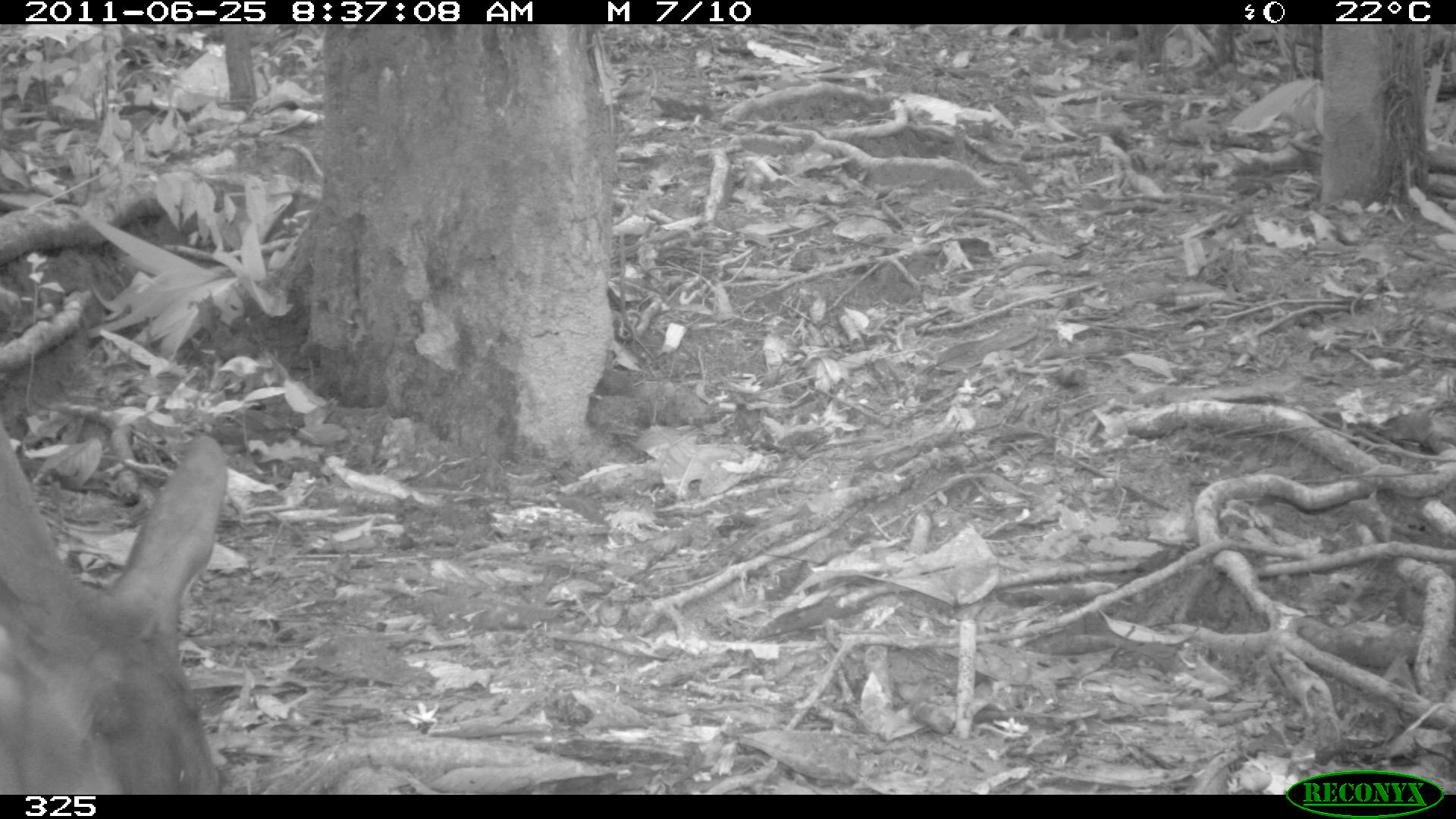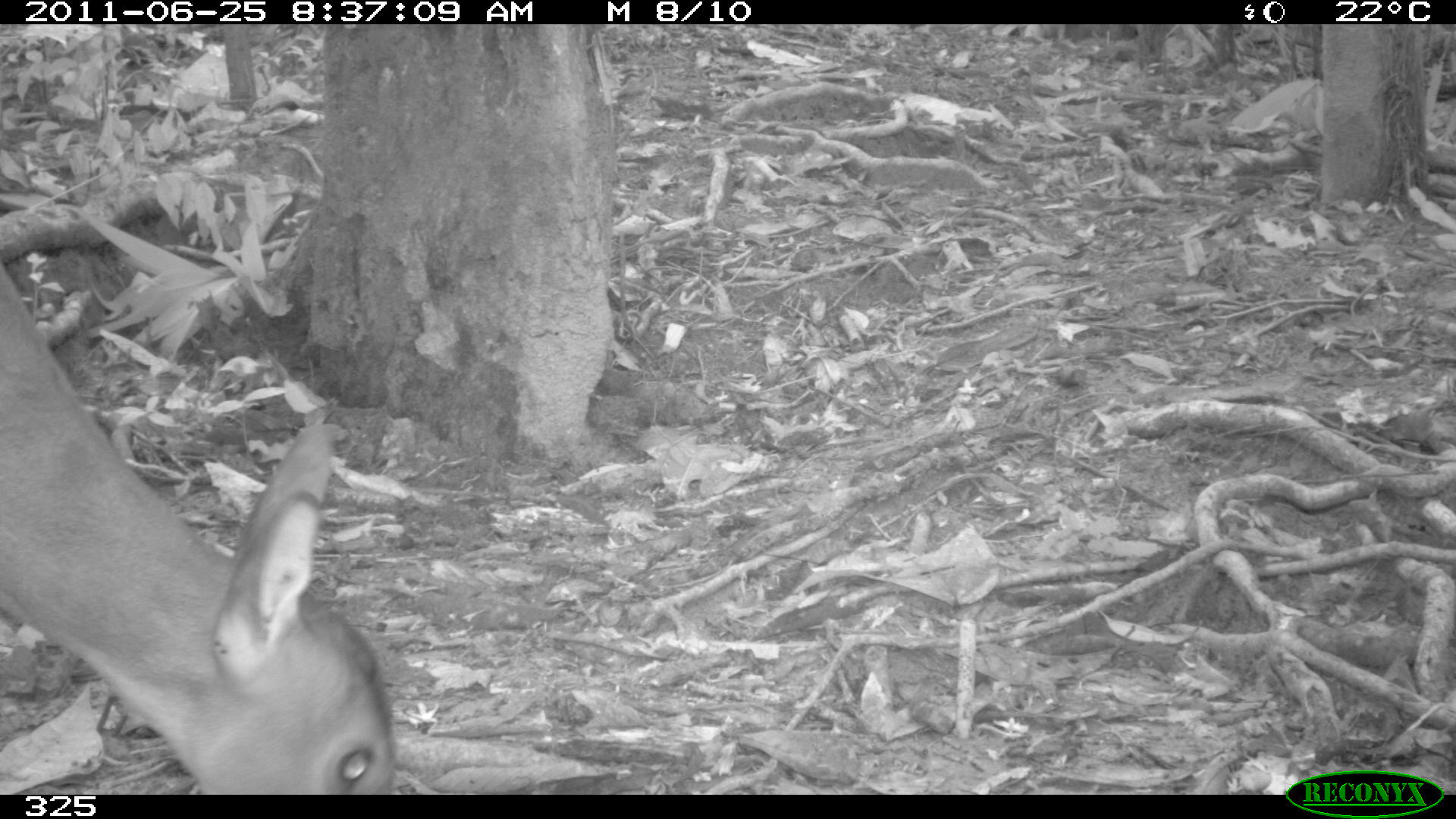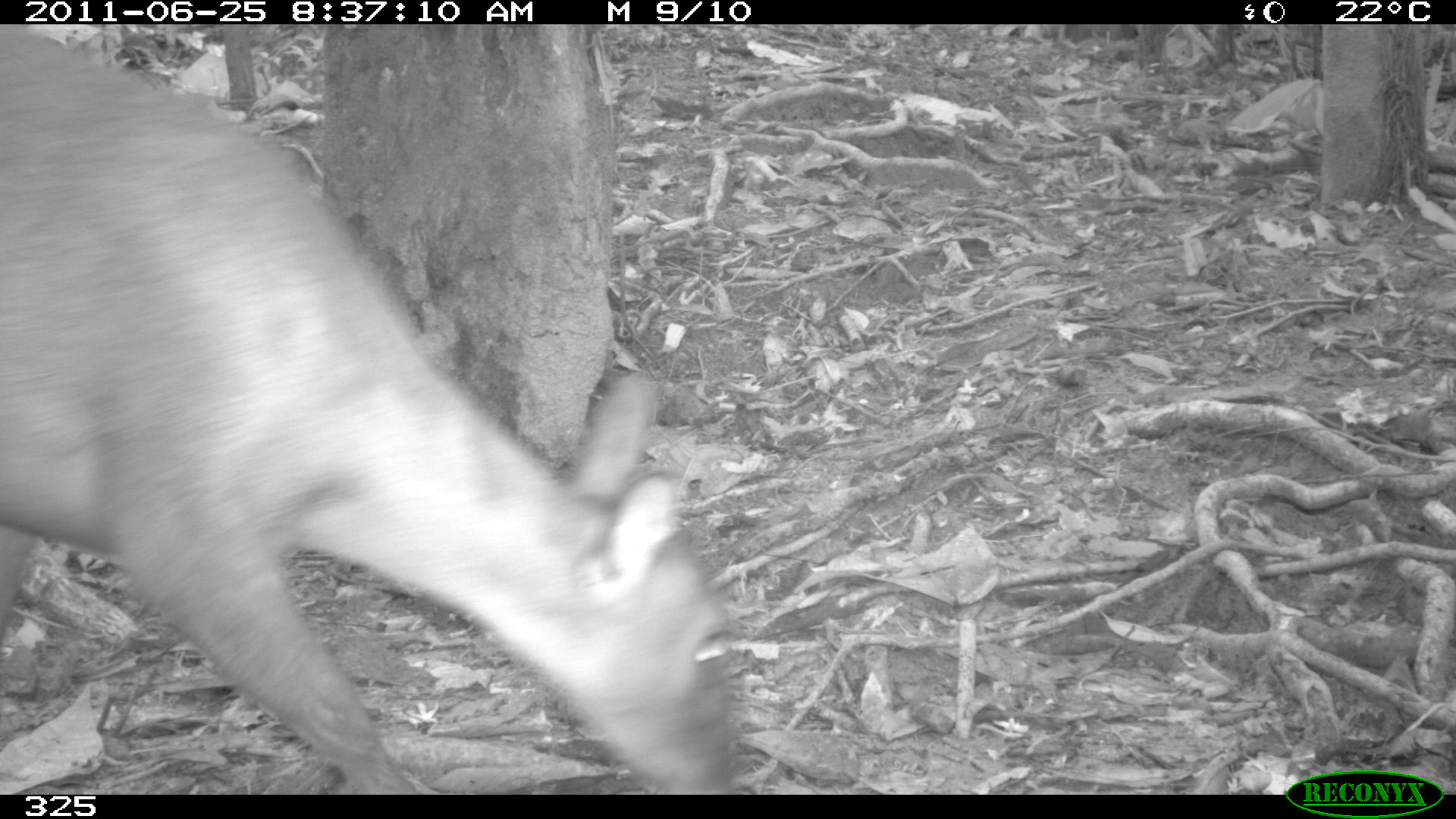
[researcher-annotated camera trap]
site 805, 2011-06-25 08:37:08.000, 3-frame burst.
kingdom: Animalia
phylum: Chordata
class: Mammalia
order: Artiodactyla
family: Cervidae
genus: Mazama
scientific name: Mazama gouazoubira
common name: gray brocket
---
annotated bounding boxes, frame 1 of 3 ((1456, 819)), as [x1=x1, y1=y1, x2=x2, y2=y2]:
mazama gouazoubira: [x1=0, y1=425, x2=228, y2=791]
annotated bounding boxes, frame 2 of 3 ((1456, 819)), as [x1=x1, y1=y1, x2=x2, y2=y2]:
mazama gouazoubira: [x1=0, y1=262, x2=397, y2=791]